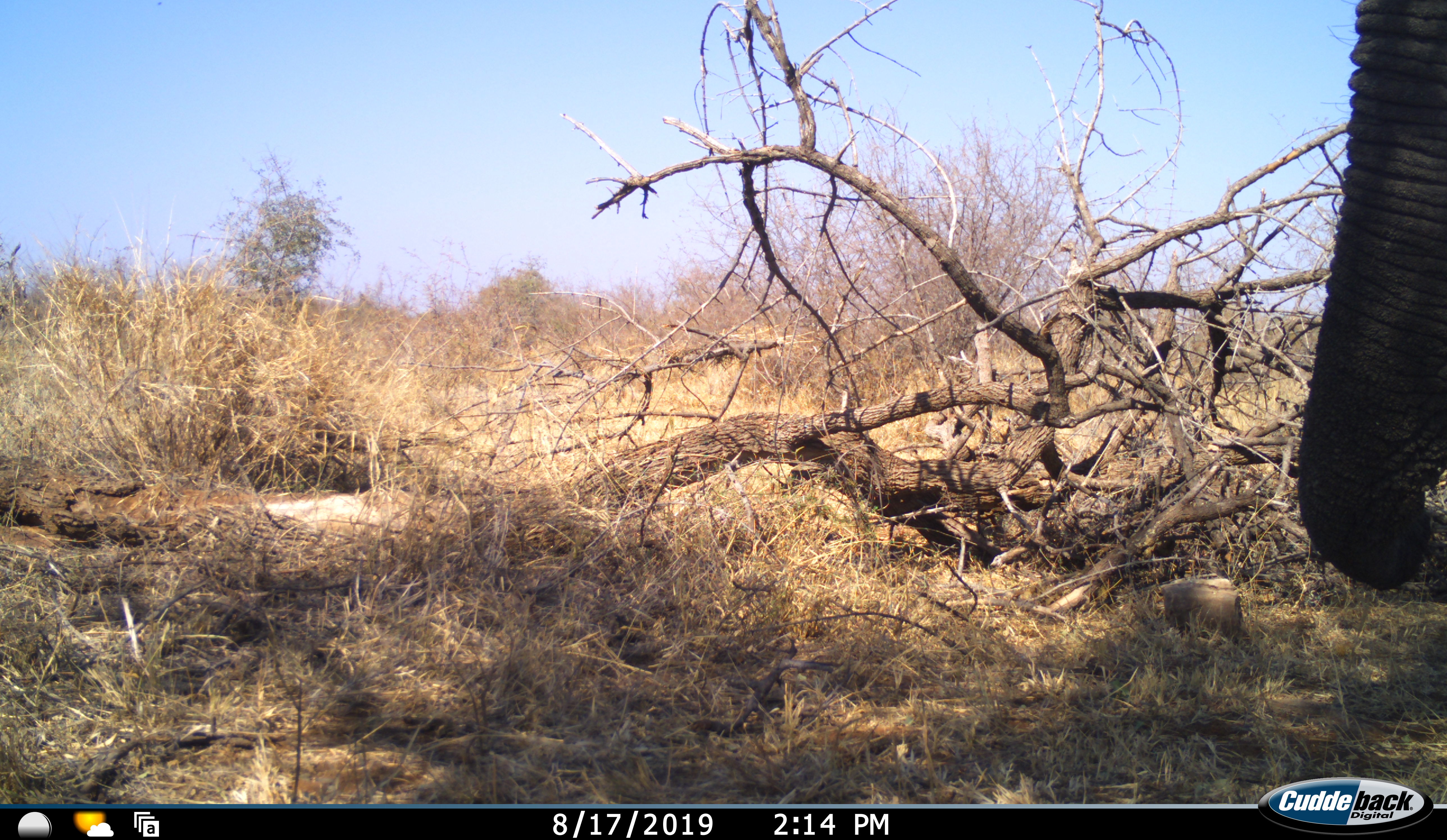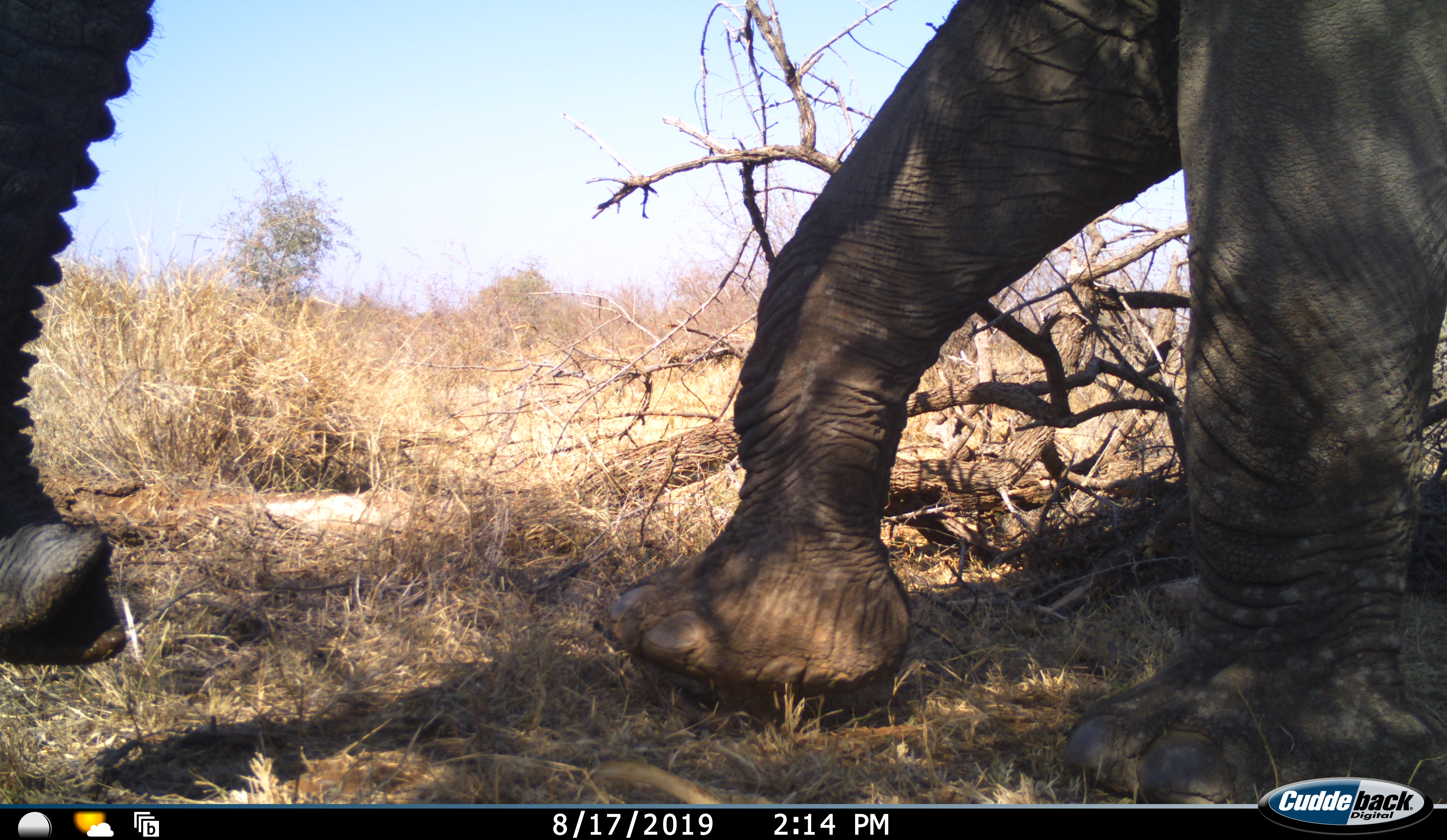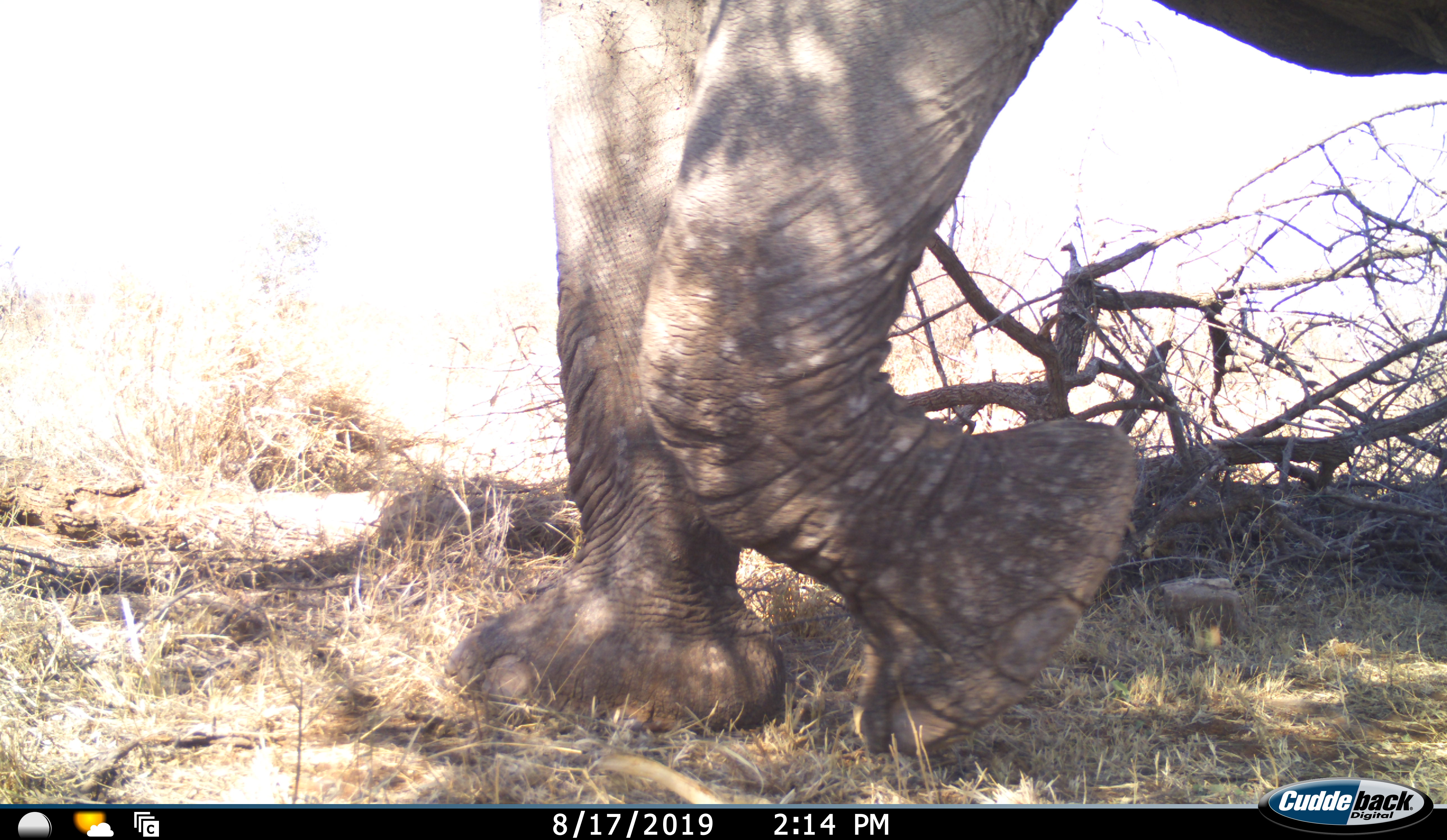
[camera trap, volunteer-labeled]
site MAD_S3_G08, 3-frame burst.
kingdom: Animalia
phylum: Chordata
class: Mammalia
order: Proboscidea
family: Elephantidae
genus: Loxodonta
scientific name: Loxodonta africana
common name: african bush elephant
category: elephant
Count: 1.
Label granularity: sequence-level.